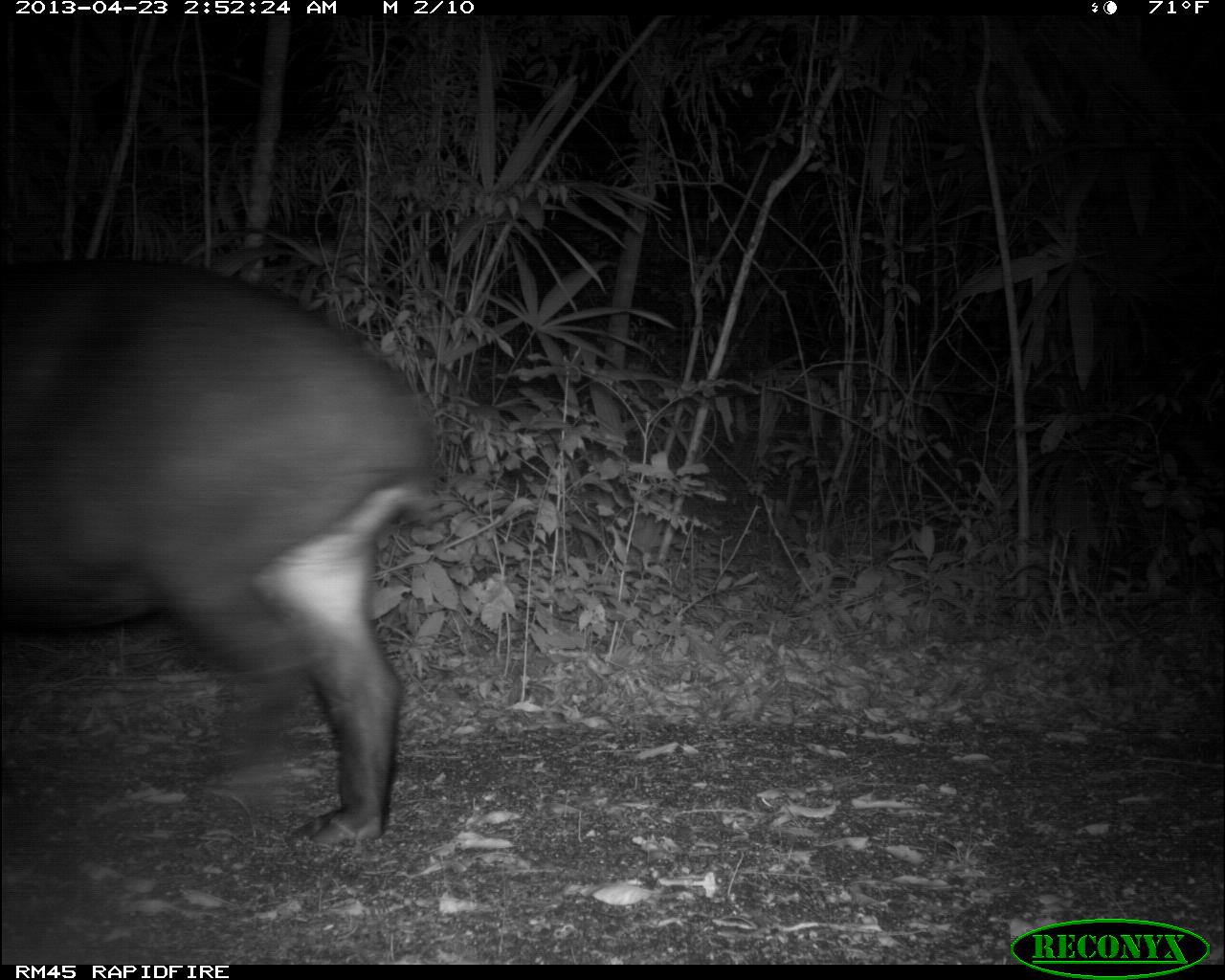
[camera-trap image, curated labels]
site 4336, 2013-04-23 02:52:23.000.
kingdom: Animalia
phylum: Chordata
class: Mammalia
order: Perissodactyla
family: Tapiridae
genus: Tapirus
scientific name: Tapirus bairdii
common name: baird's tapir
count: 1